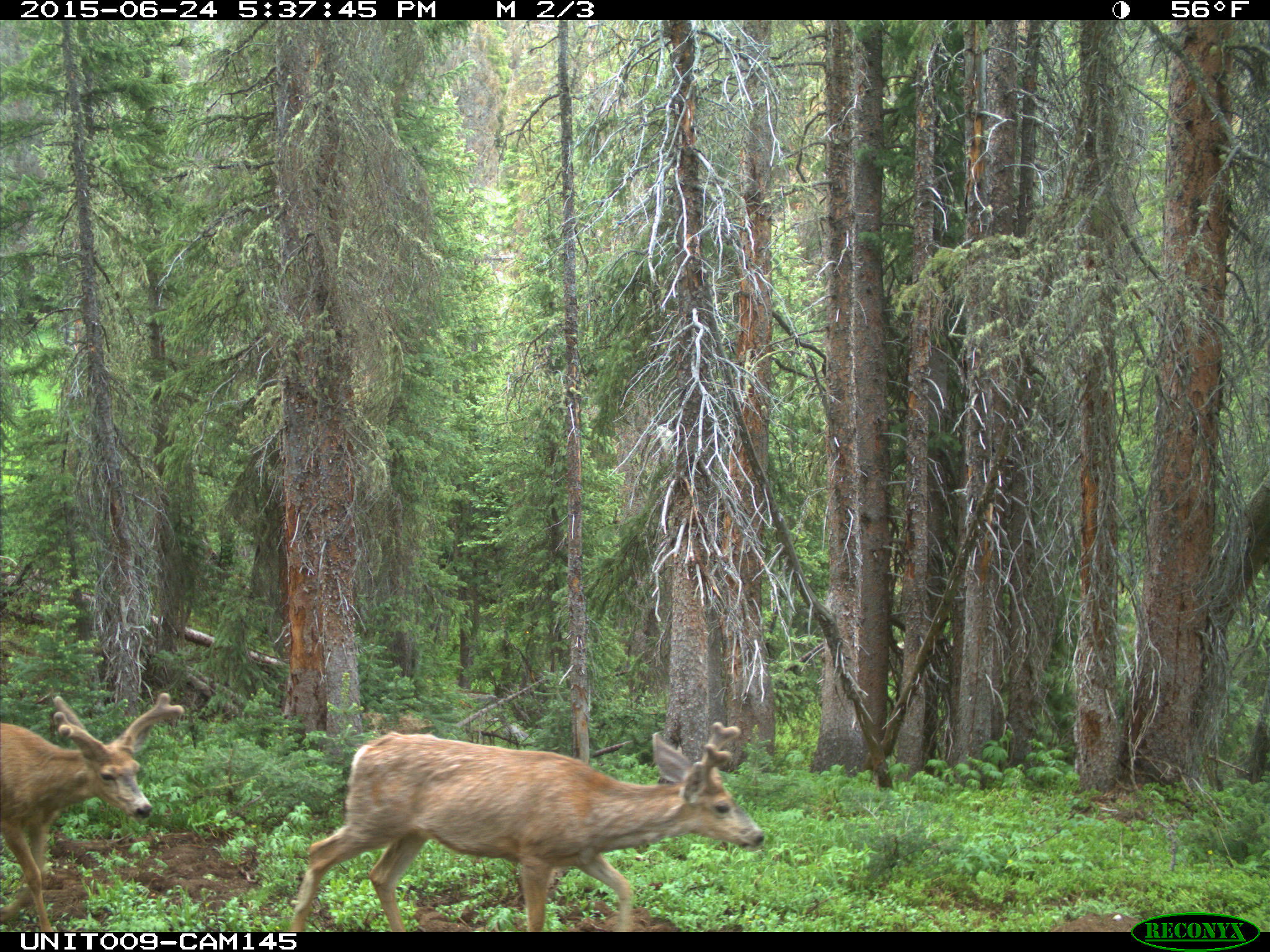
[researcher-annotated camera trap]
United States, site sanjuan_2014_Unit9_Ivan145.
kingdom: Animalia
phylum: Chordata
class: Mammalia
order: Artiodactyla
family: Cervidae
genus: Odocoileus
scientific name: Odocoileus hemionus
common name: mule deer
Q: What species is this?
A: Odocoileus hemionus (mule deer).